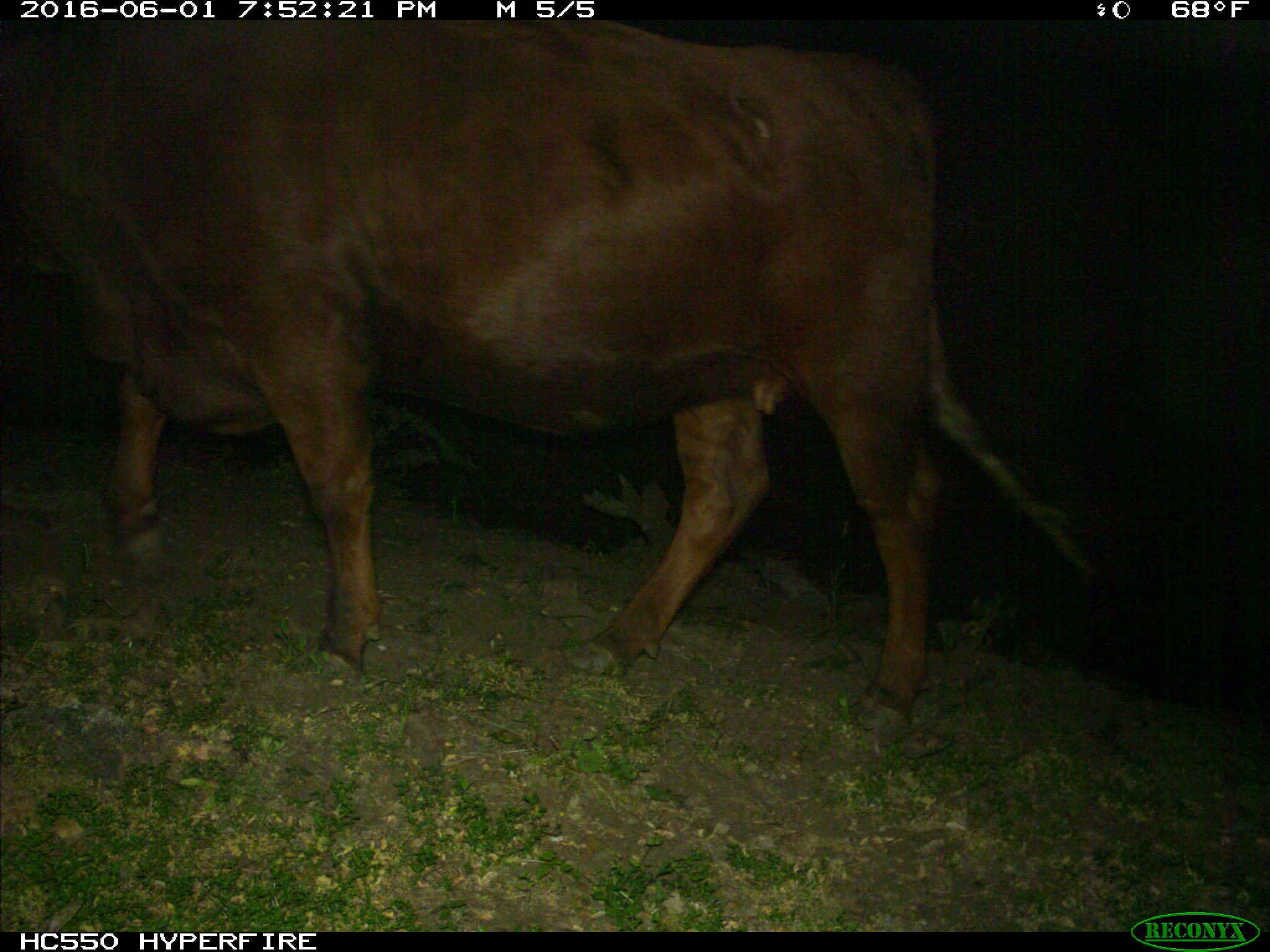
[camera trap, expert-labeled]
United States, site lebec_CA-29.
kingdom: Animalia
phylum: Chordata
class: Mammalia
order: Artiodactyla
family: Bovidae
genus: Bos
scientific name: Bos taurus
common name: domestic cow